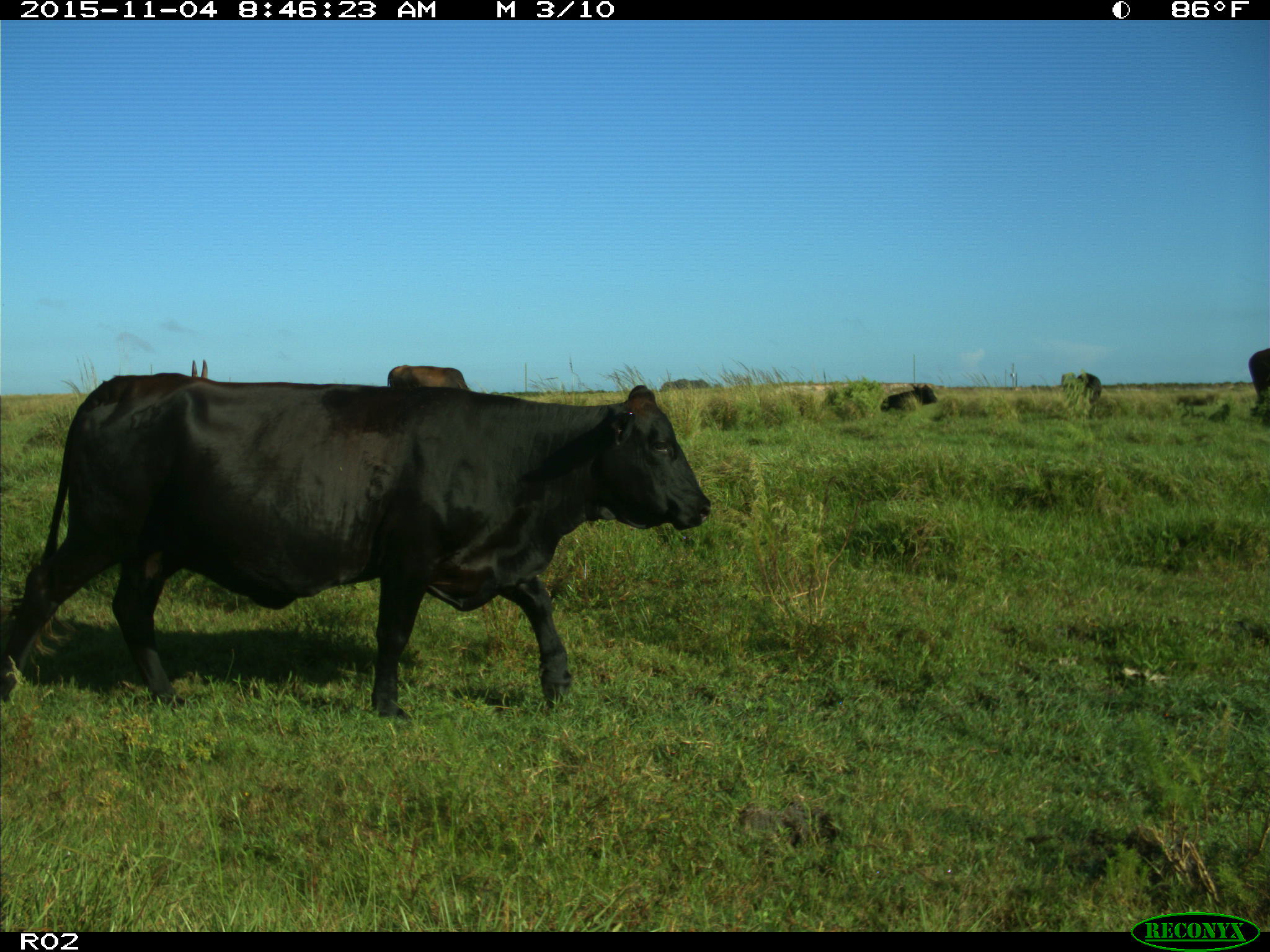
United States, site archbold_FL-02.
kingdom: Animalia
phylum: Chordata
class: Mammalia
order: Artiodactyla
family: Bovidae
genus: Bos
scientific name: Bos taurus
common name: domestic cow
Bos taurus (domestic cow).